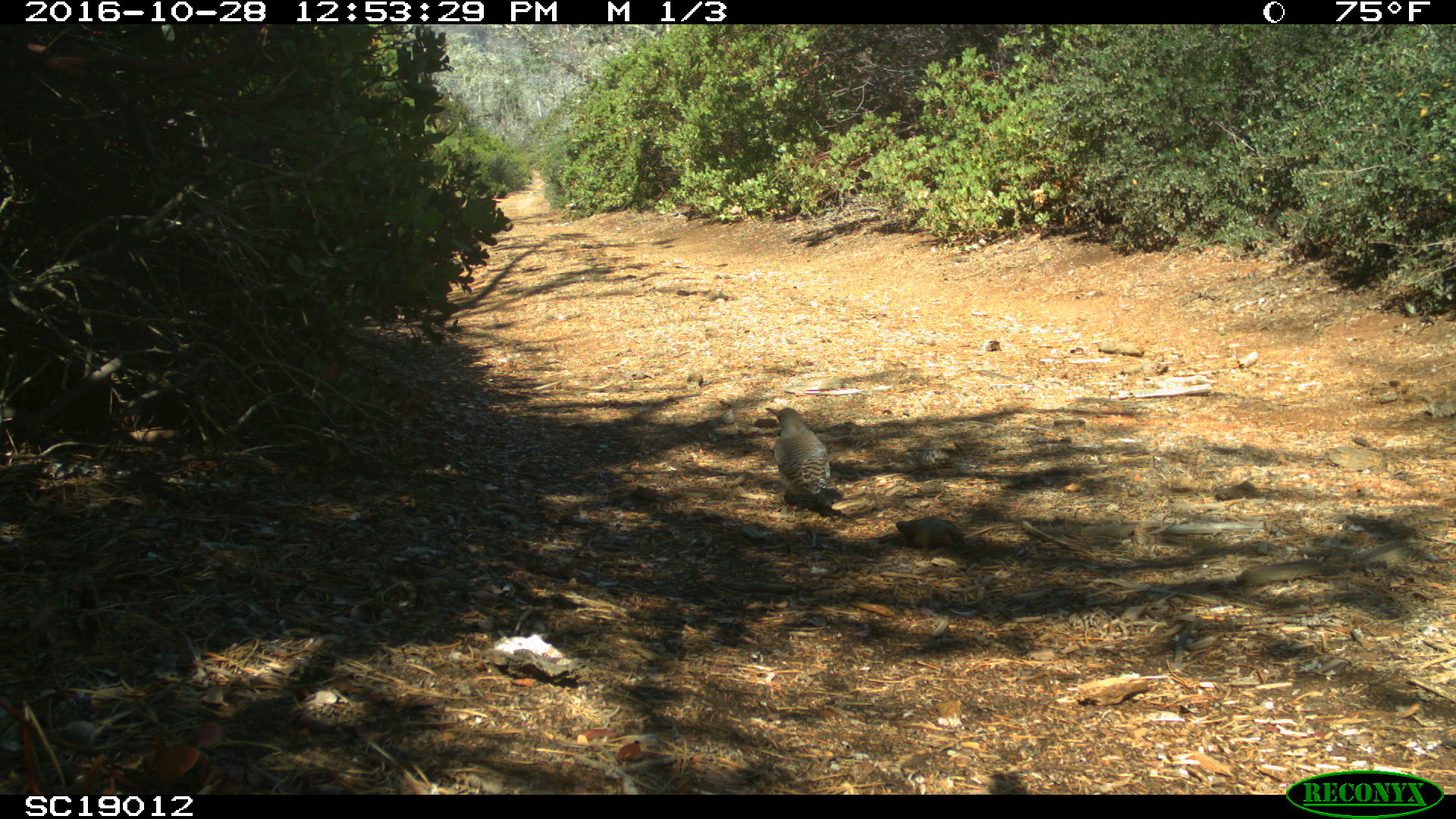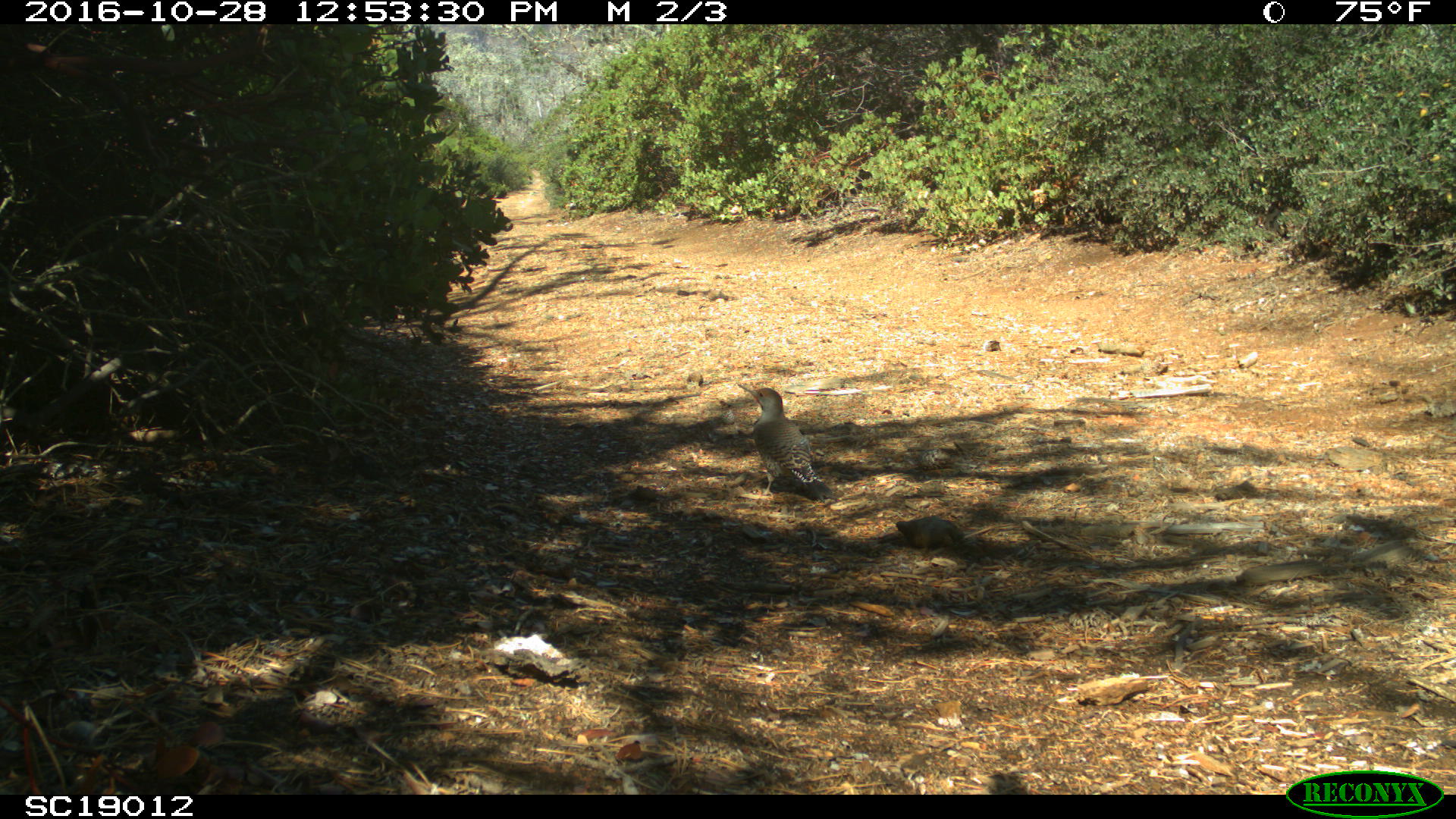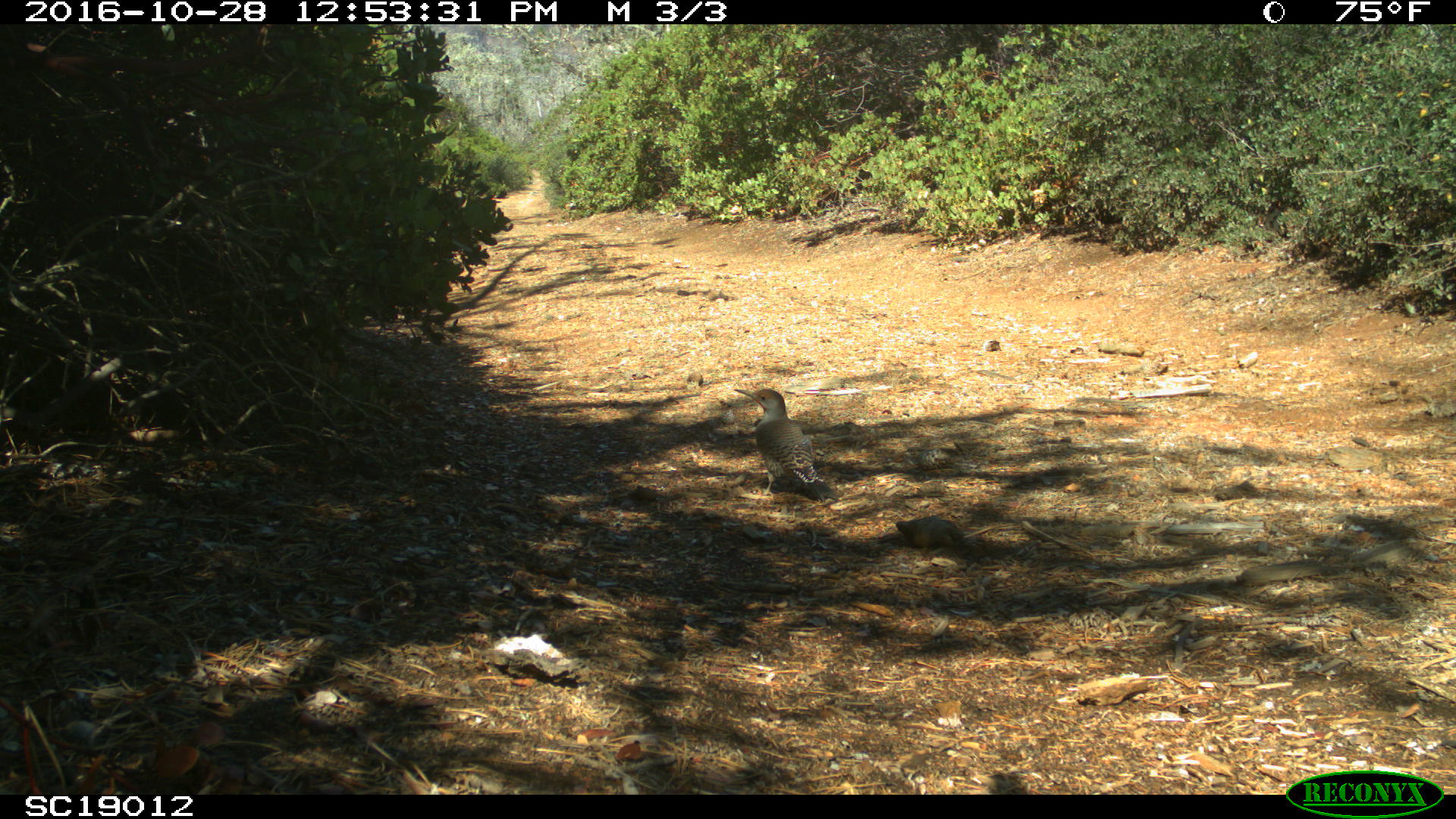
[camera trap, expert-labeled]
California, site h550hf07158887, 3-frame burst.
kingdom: Animalia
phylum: Chordata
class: Aves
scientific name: Aves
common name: bird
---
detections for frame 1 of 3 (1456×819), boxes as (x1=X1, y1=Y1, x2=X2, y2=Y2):
bird: (x1=764, y1=406, x2=841, y2=506)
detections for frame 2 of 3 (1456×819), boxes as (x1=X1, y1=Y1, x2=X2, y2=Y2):
bird: (x1=736, y1=382, x2=837, y2=502)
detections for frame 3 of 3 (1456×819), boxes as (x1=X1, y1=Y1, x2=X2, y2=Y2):
bird: (x1=733, y1=388, x2=837, y2=501)